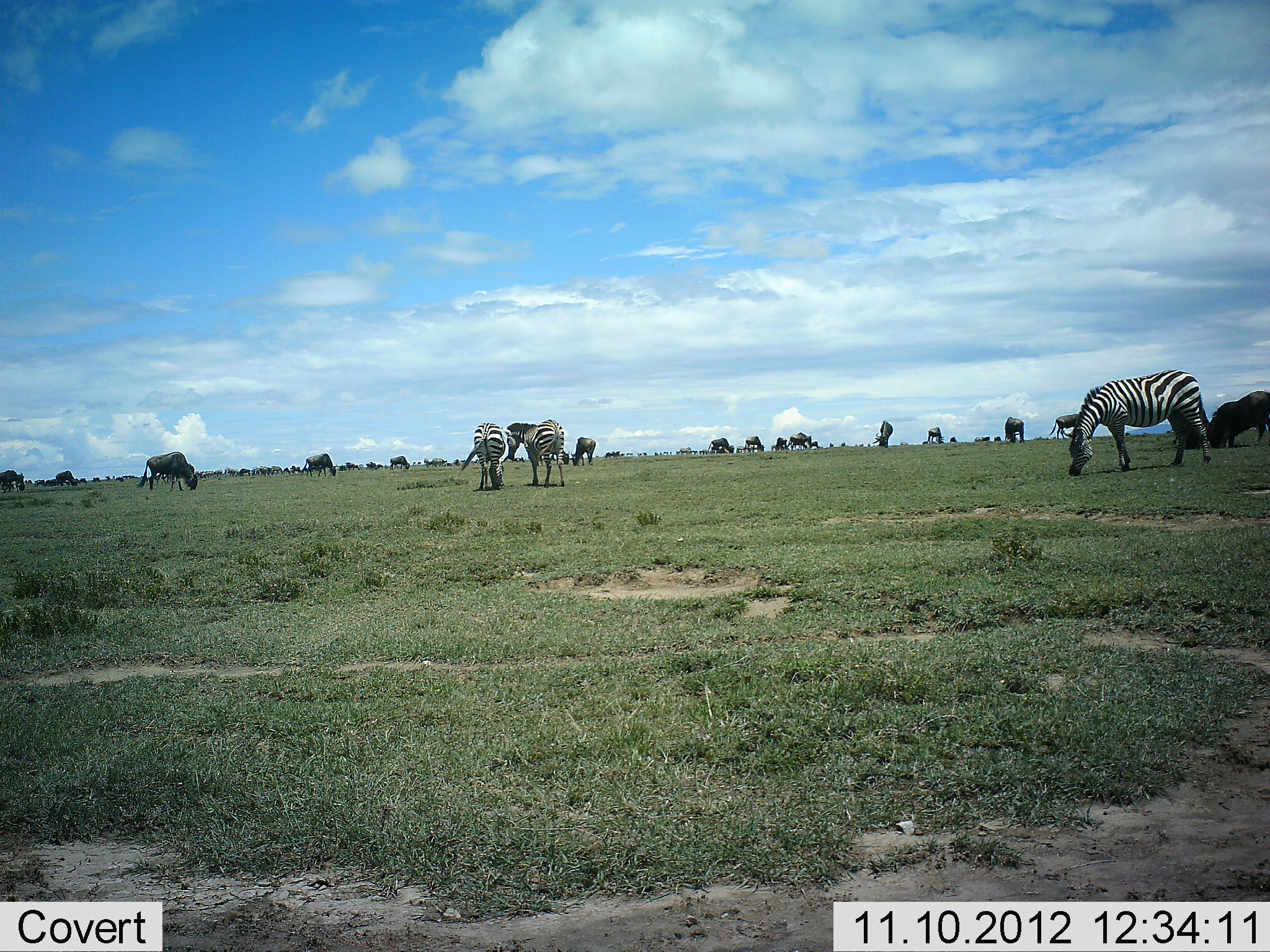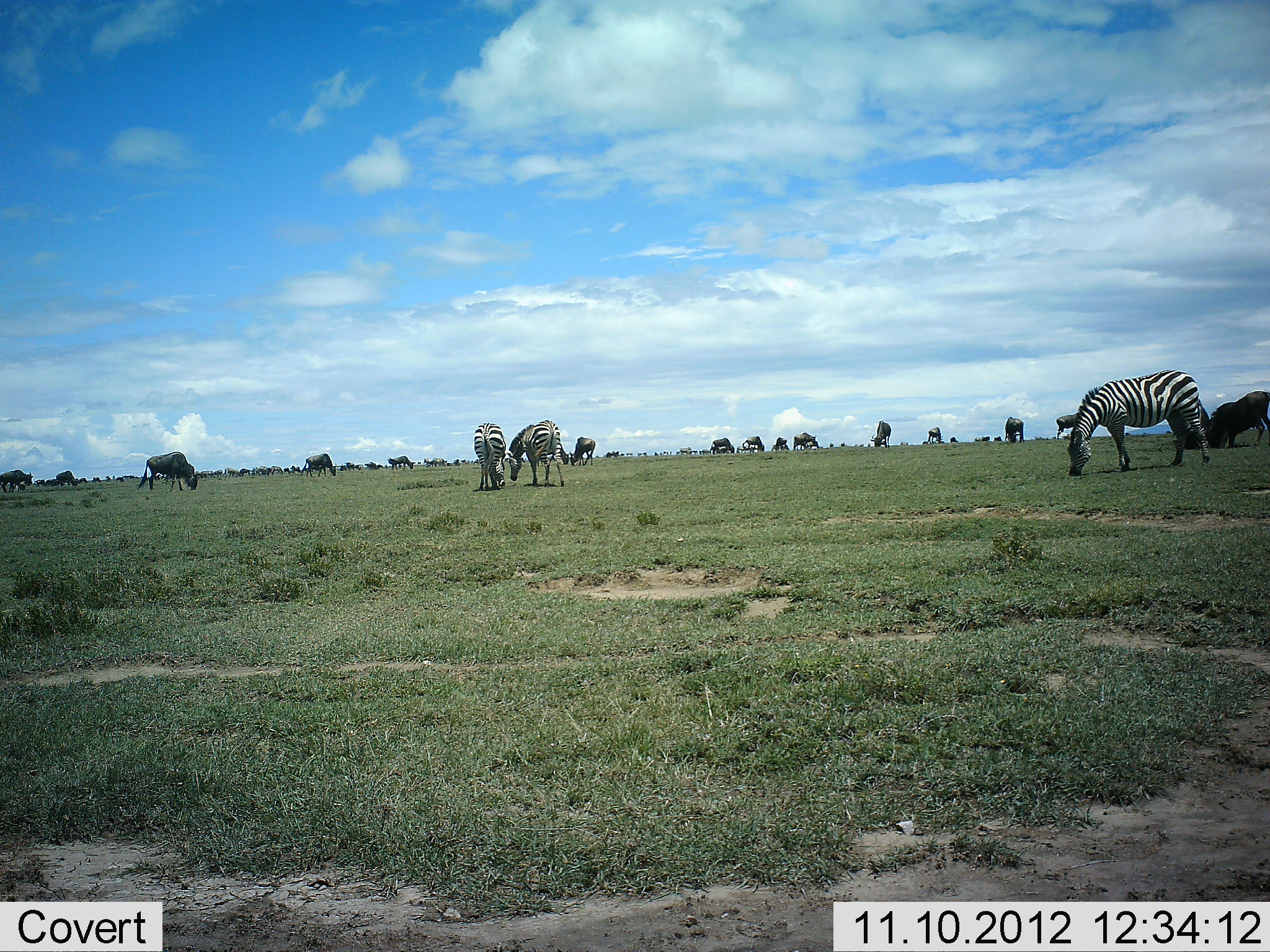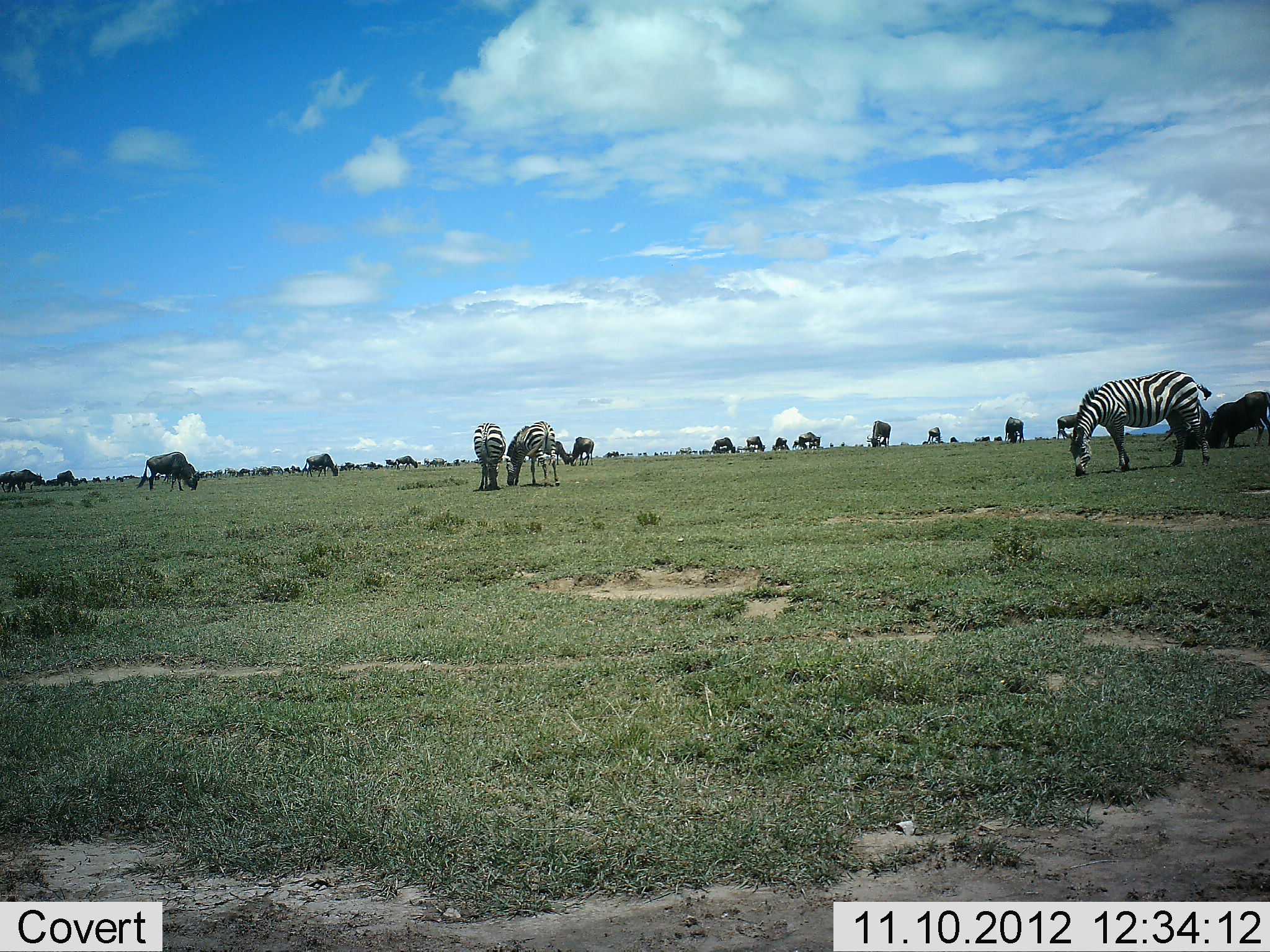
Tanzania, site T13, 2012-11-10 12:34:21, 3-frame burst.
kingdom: Animalia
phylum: Chordata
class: Mammalia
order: Artiodactyla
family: Bovidae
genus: Connochaetes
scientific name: Connochaetes taurinus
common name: blue wildebeest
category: wildebeest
Wildebeest (blue wildebeest) (Connochaetes taurinus), count 11-50. Behavior (volunteer vote fractions): standing 60%, resting 0%, moving 20%, interacting 0%. Young present (vote fraction): 0%. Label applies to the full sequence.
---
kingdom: Animalia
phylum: Chordata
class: Mammalia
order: Perissodactyla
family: Equidae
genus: Equus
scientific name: Equus quagga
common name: plains zebra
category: zebra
Zebra (plains zebra) (Equus quagga), count 3. Behavior (volunteer vote fractions): standing 42%, resting 0%, moving 8%, interacting 0%. Young present (vote fraction): 0%. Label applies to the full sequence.